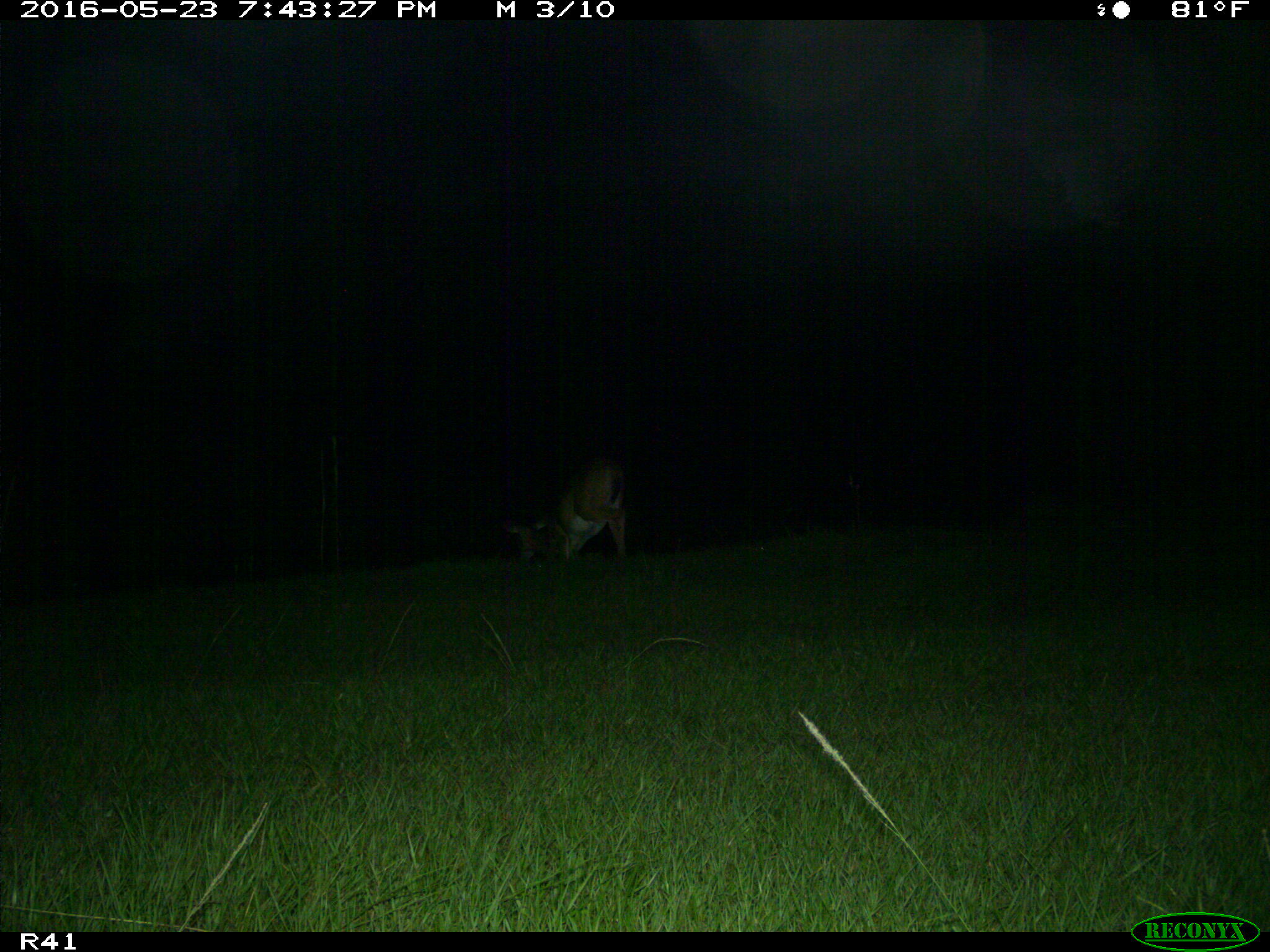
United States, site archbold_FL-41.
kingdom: Animalia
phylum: Chordata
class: Mammalia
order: Artiodactyla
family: Cervidae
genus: Odocoileus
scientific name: Odocoileus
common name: deer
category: unidentified deer